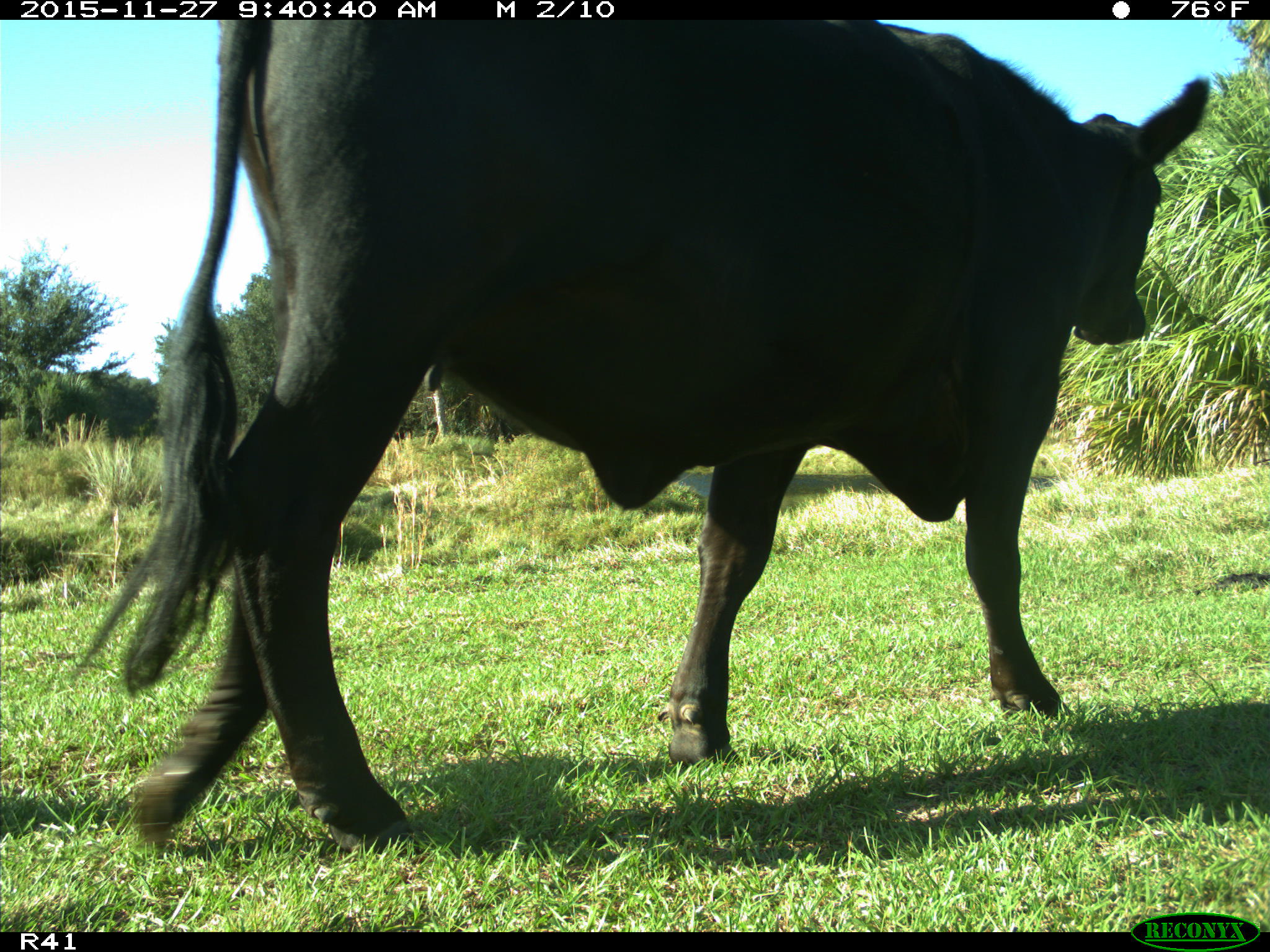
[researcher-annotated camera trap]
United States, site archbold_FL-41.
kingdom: Animalia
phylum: Chordata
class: Mammalia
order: Artiodactyla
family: Bovidae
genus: Bos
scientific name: Bos taurus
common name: domestic cow